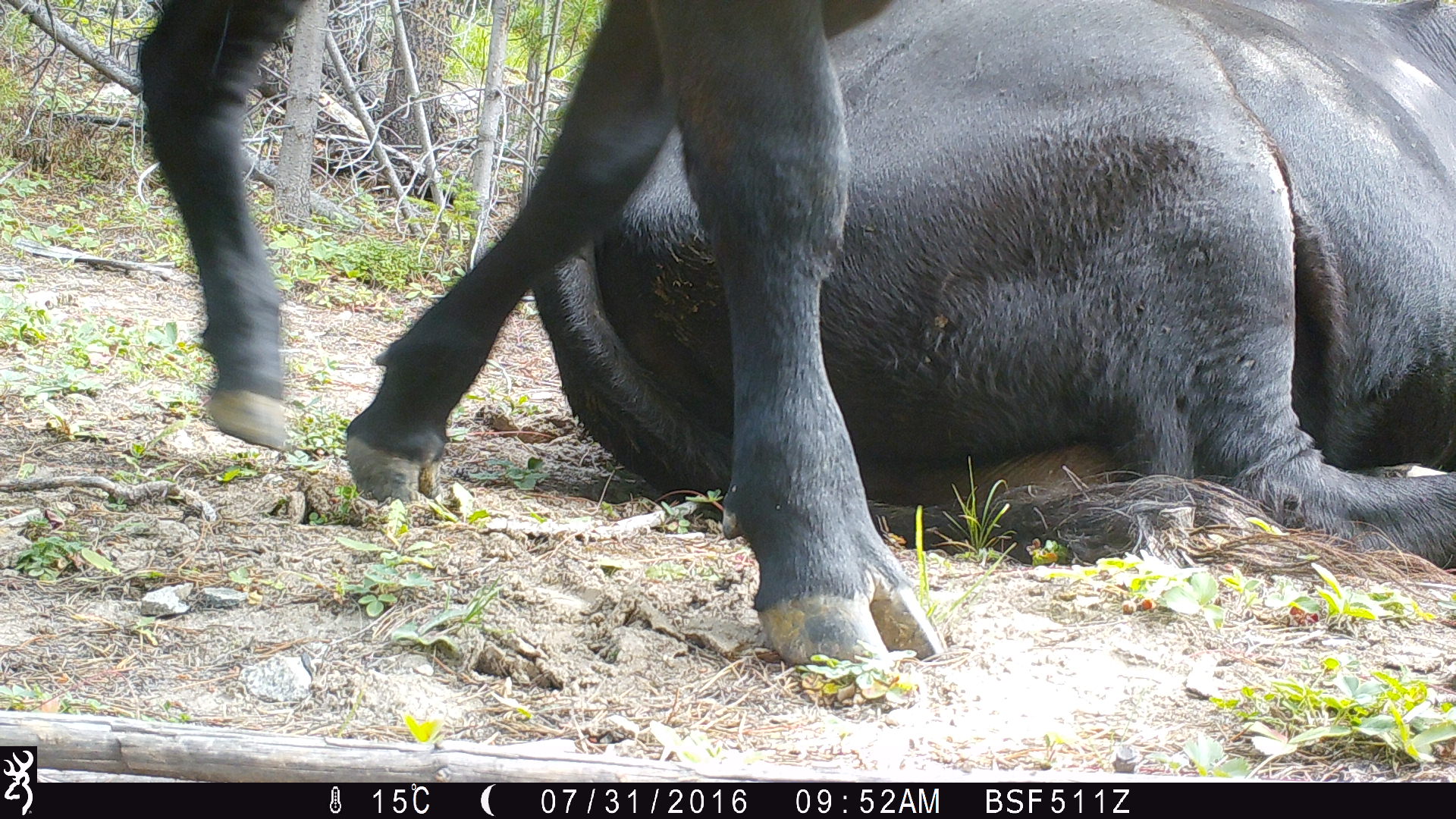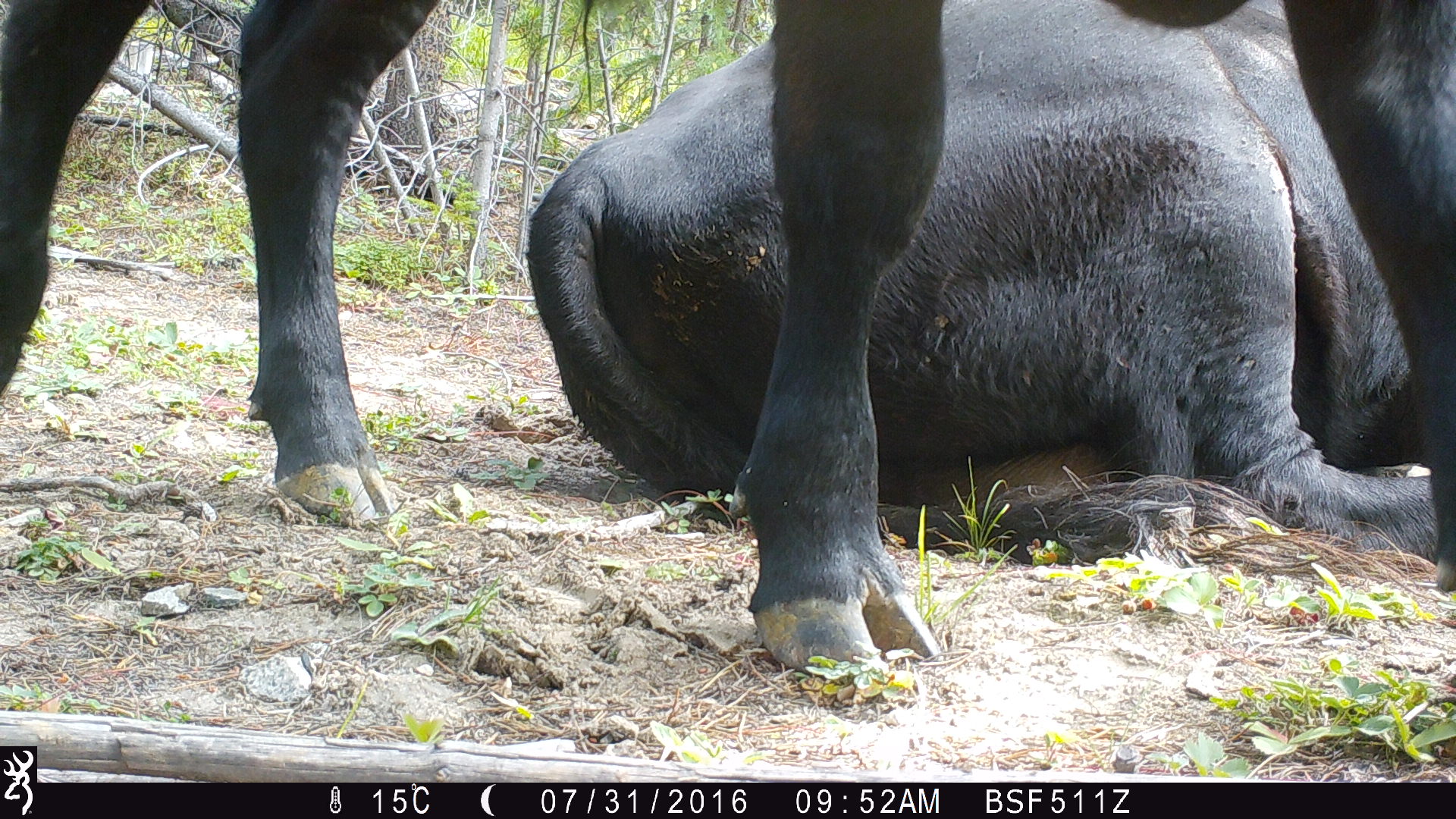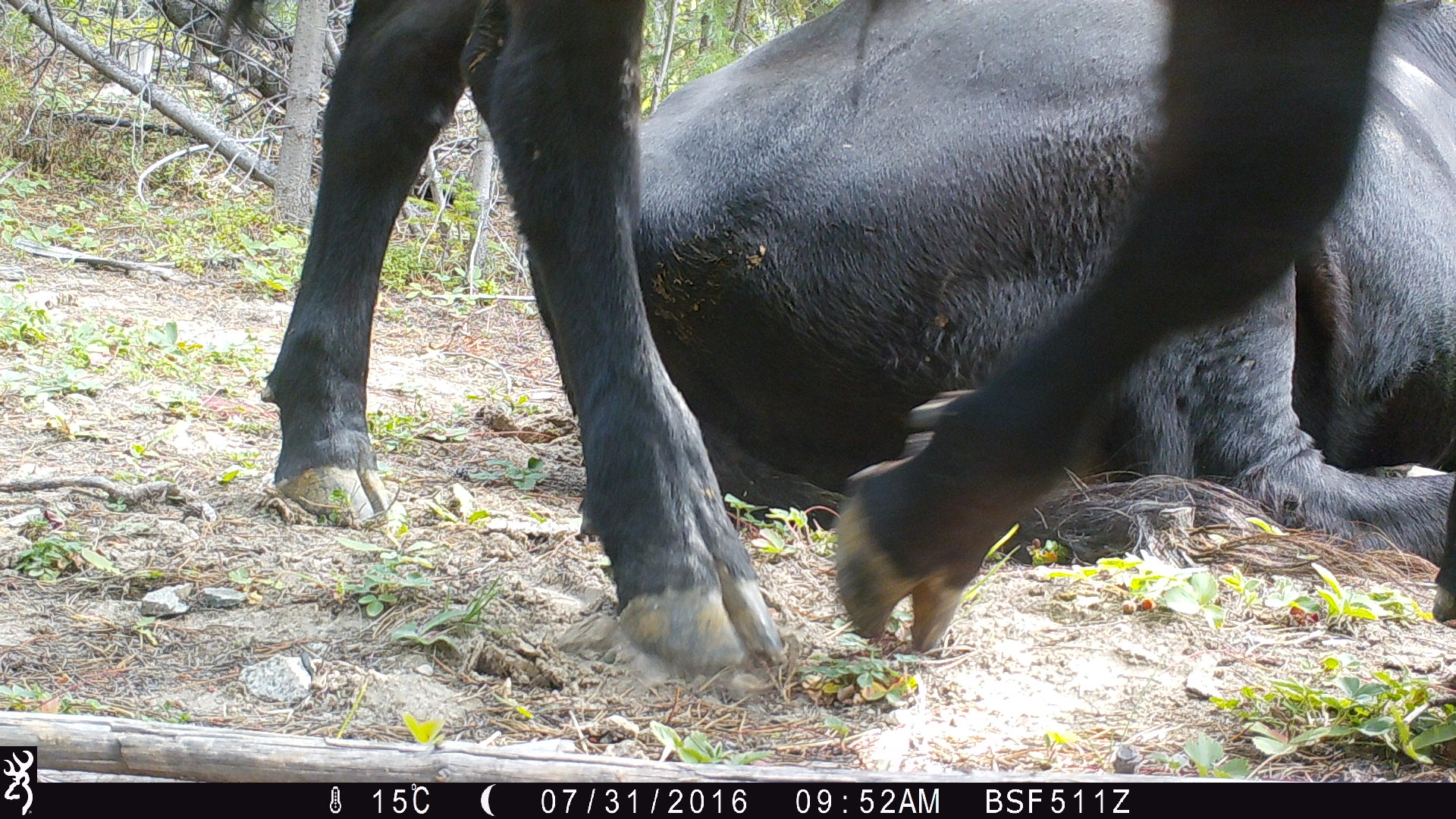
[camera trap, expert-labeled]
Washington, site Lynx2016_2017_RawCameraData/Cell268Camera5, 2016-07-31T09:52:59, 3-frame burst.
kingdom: Animalia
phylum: Chordata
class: Mammalia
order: Artiodactyla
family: Bovidae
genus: Bos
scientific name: Bos taurus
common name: domestic cattle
Domestic cattle (Bos taurus). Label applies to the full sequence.